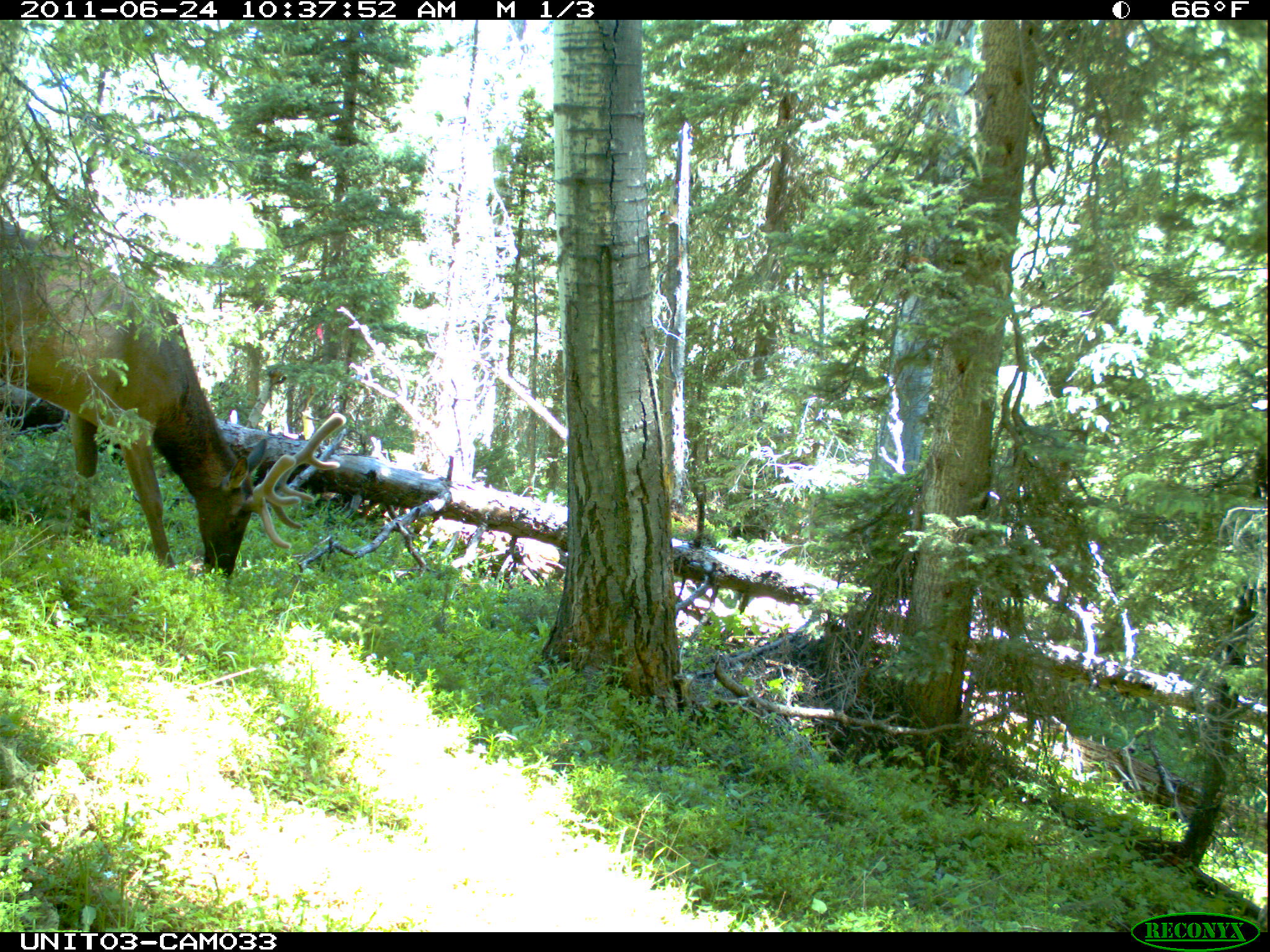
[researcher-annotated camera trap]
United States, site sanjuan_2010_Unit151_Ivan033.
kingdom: Animalia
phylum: Chordata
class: Mammalia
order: Artiodactyla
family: Cervidae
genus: Cervus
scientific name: Cervus elaphus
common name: red deer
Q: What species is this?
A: Cervus elaphus (red deer).